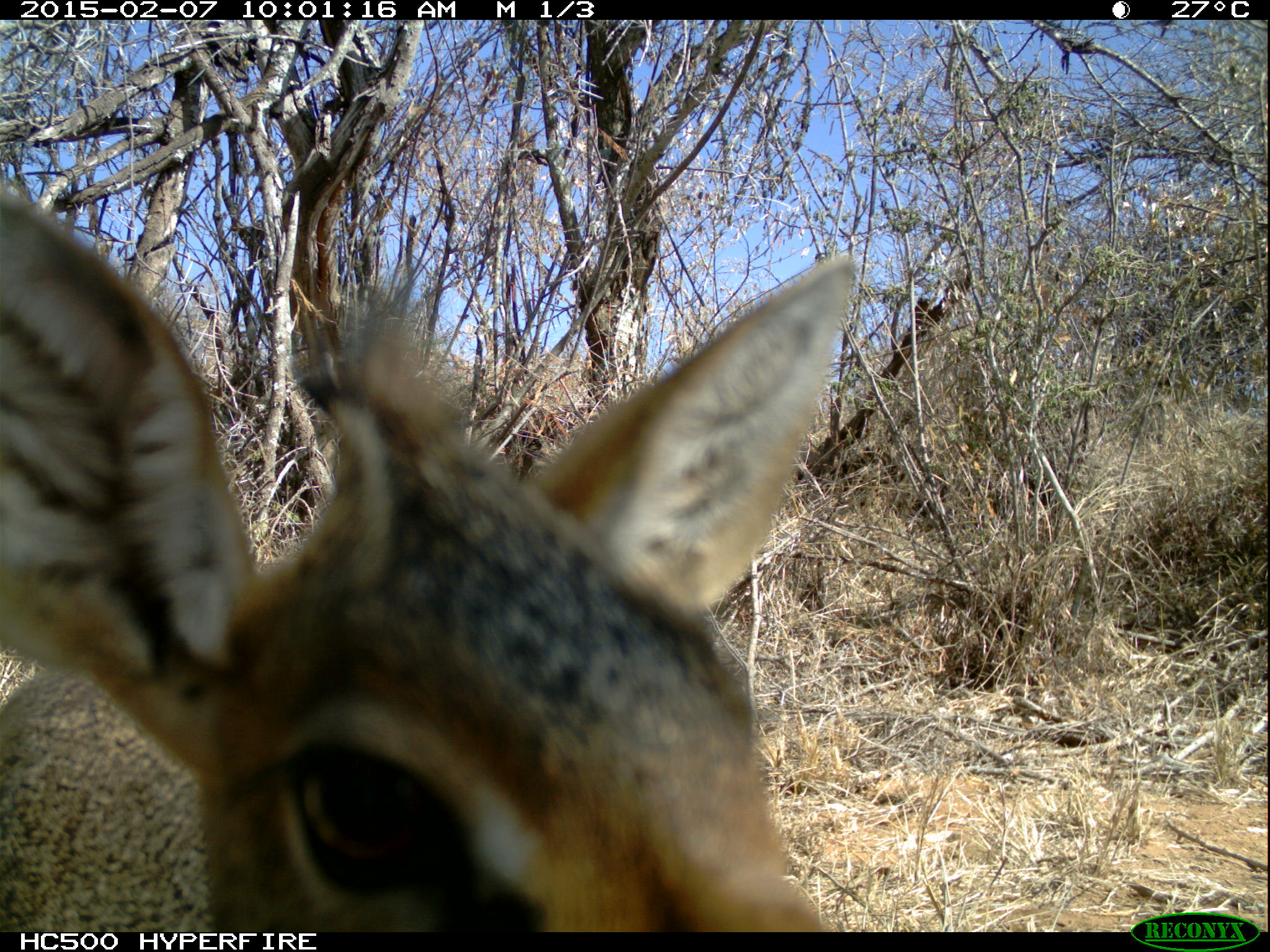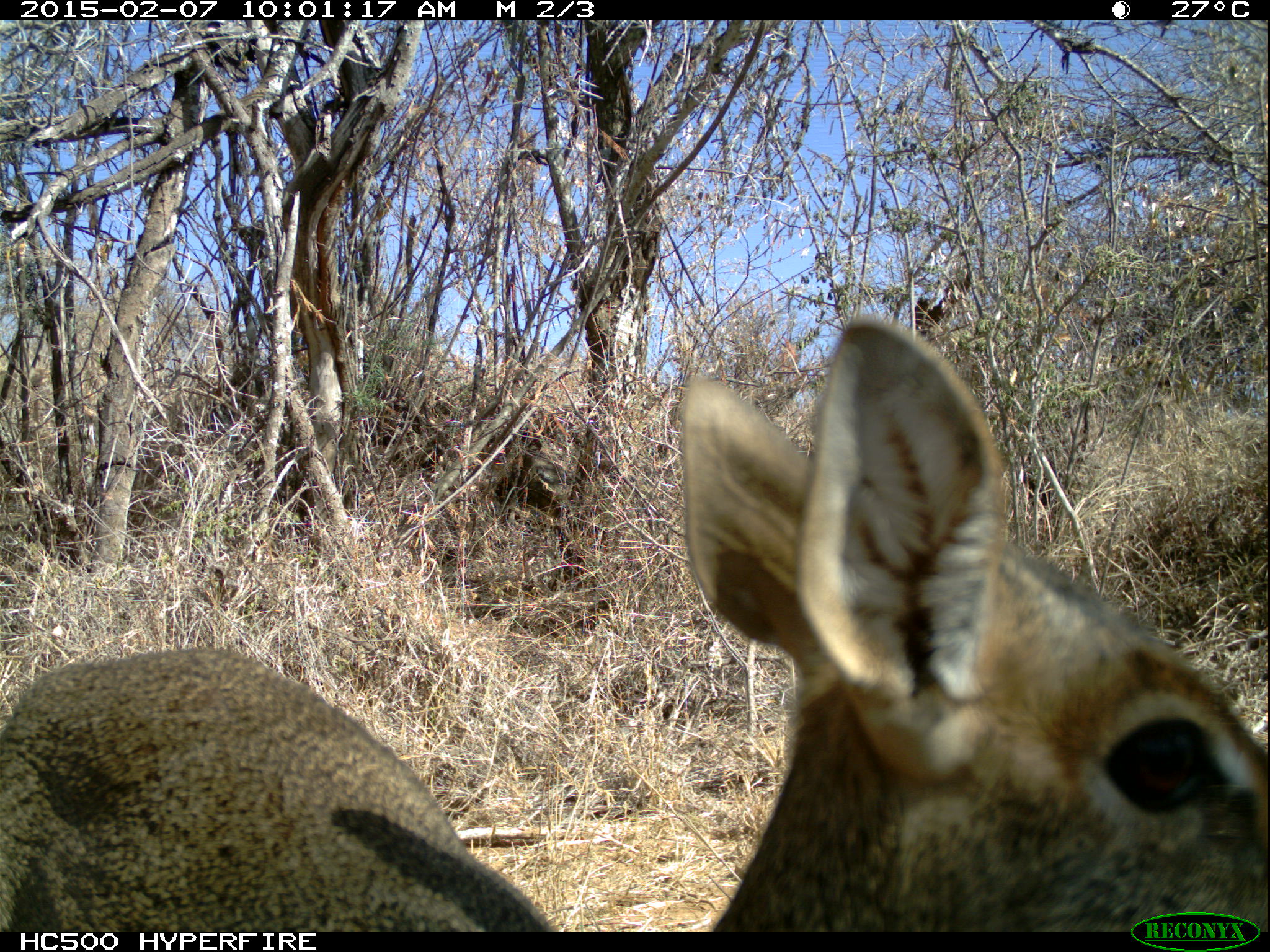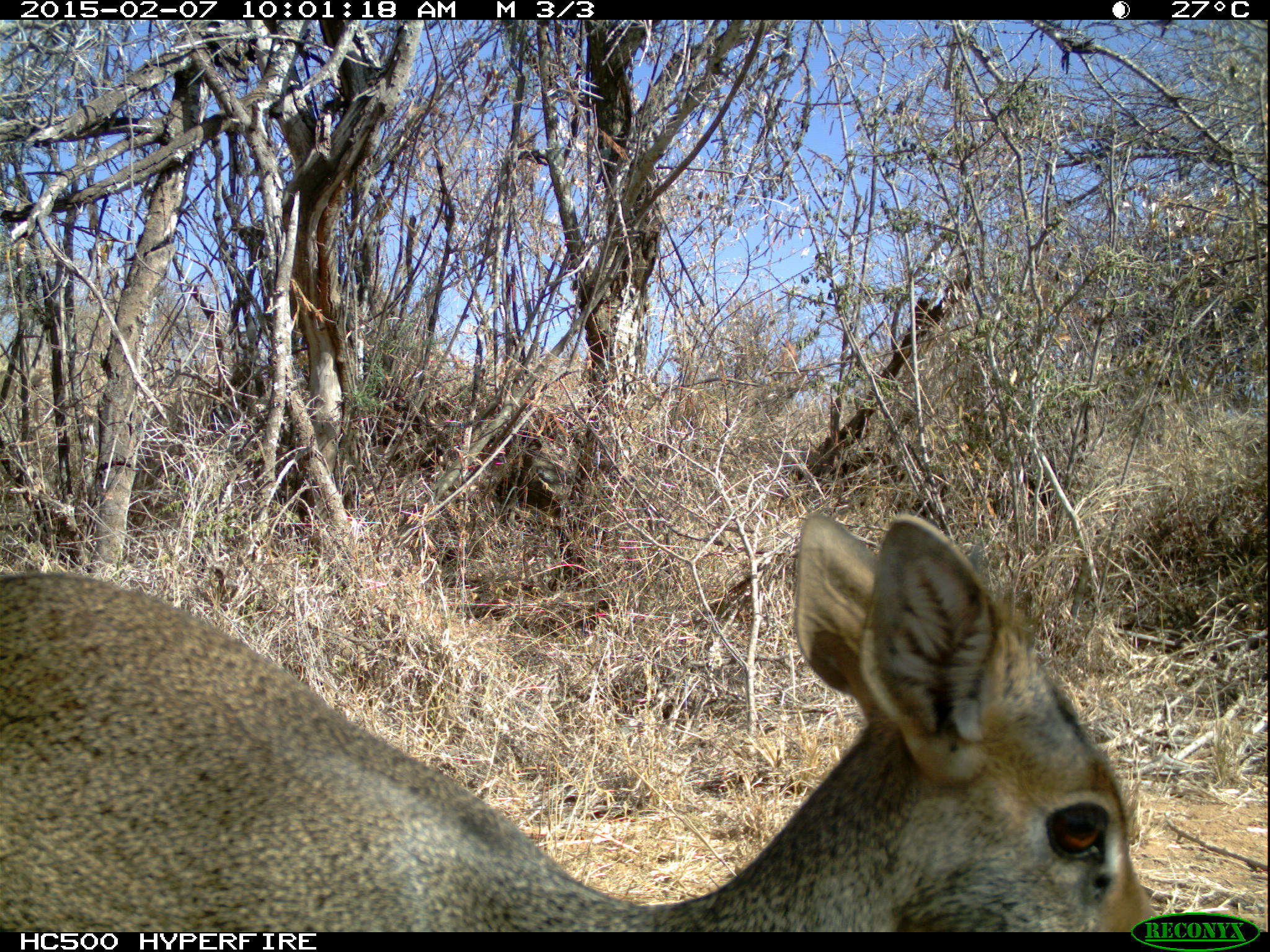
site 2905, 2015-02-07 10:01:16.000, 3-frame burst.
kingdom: Animalia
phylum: Chordata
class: Mammalia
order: Artiodactyla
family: Bovidae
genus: Madoqua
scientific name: Madoqua guentheri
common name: günther's dik-dik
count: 1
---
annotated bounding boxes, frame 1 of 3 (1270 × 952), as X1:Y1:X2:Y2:
madoqua guentheri: 0:186:853:931